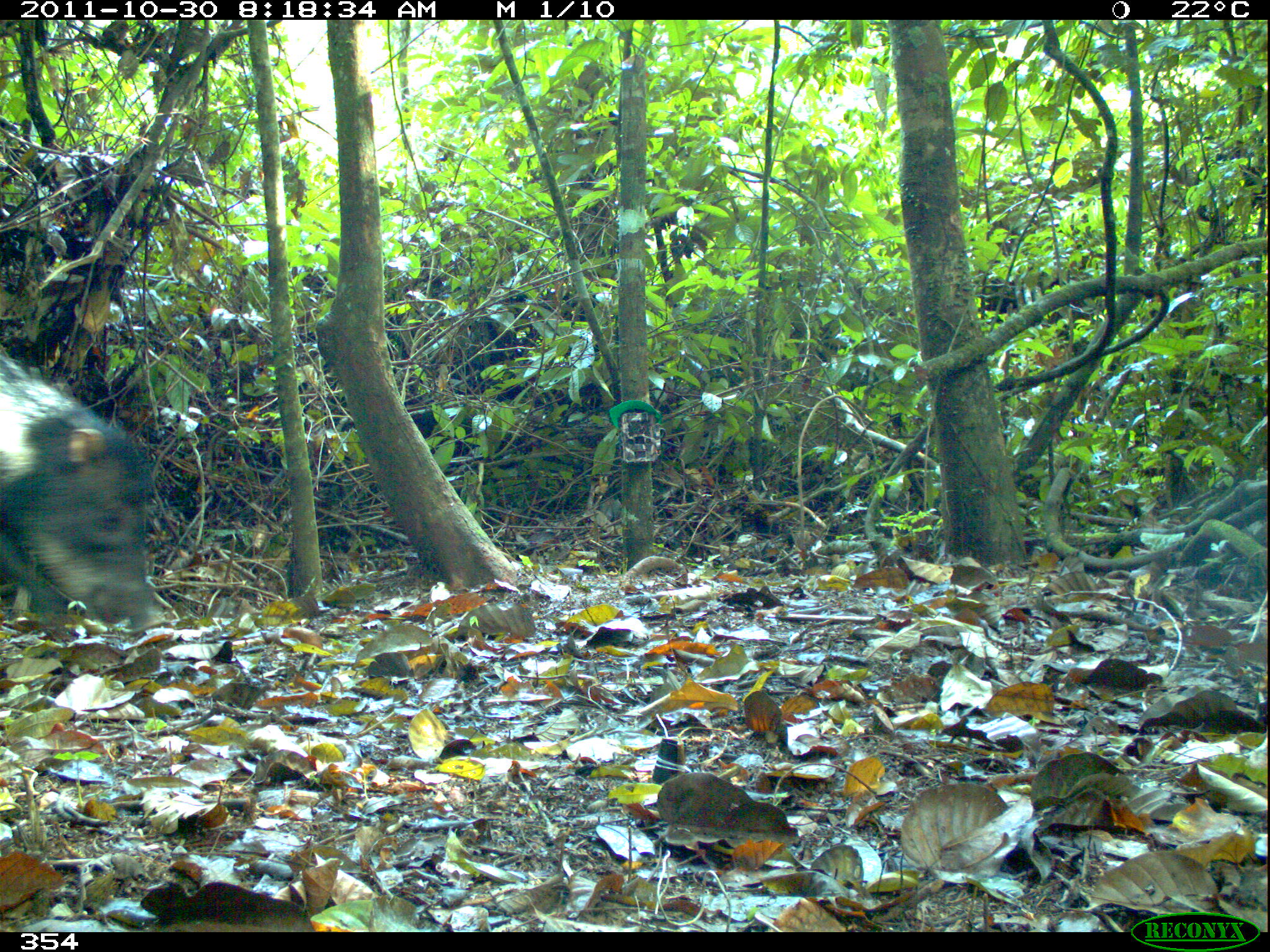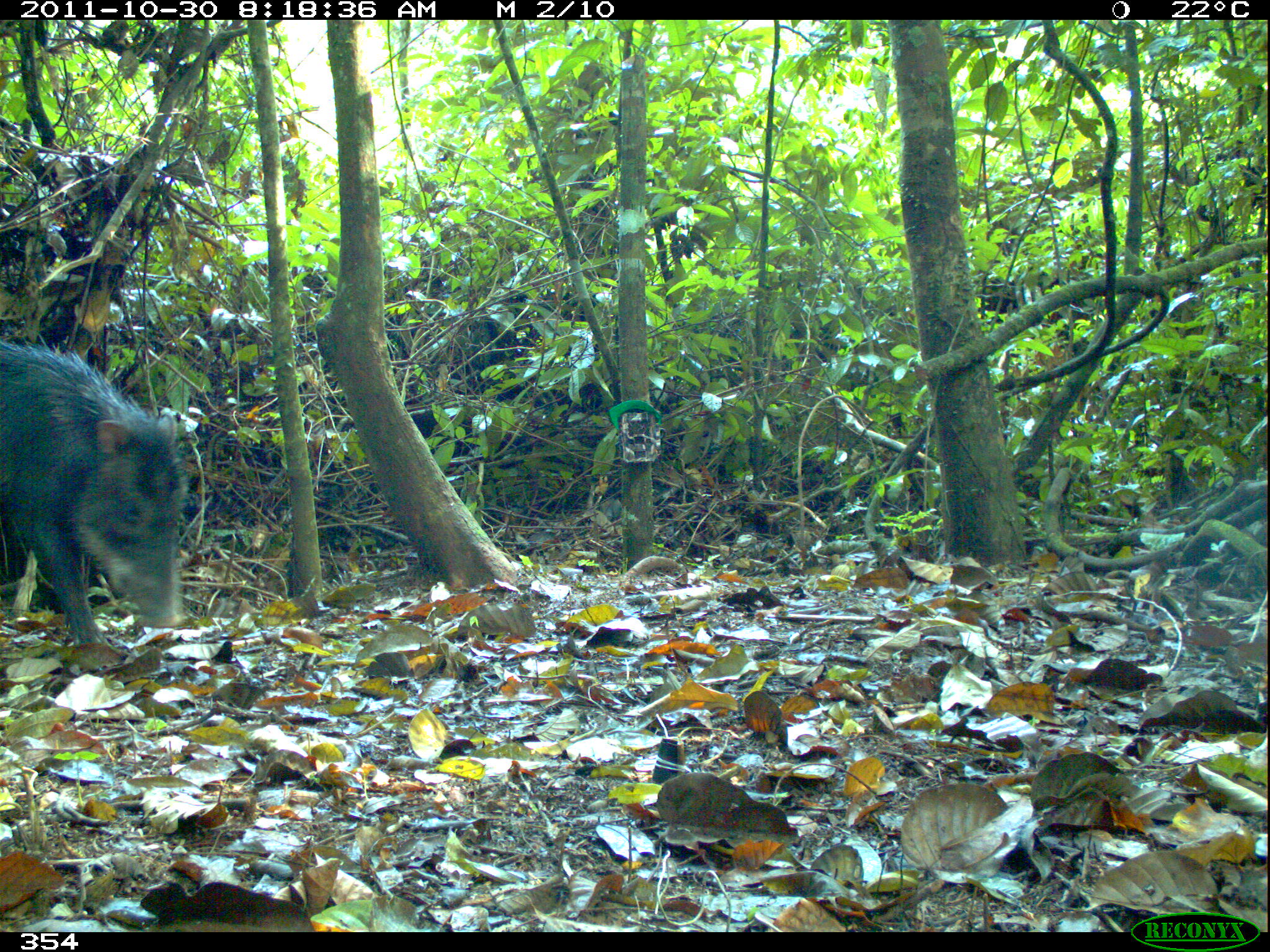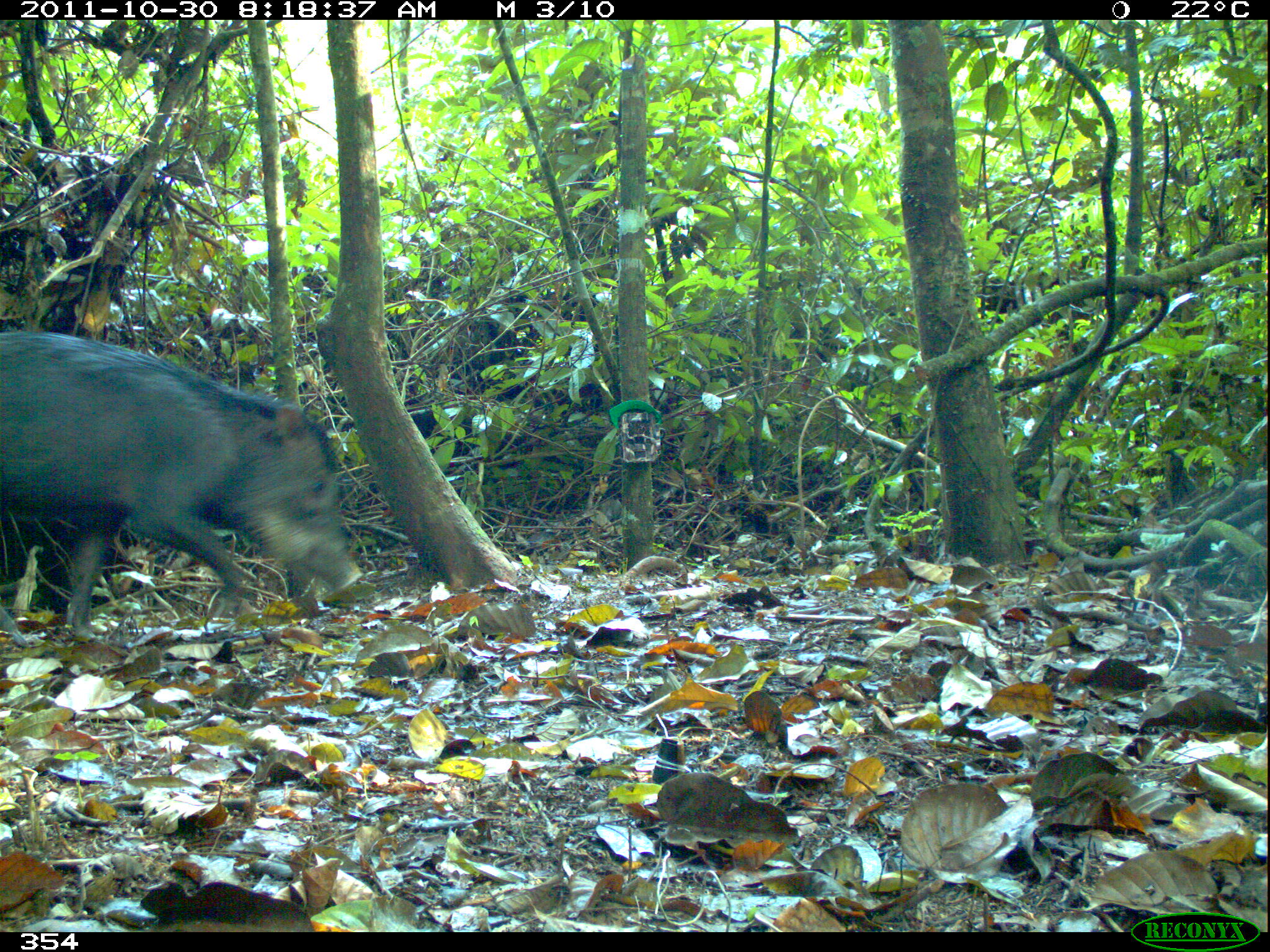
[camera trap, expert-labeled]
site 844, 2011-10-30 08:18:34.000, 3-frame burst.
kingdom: Animalia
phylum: Chordata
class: Mammalia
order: Artiodactyla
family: Tayassuidae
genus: Tayassu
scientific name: Tayassu pecari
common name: white-lipped peccary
Tayassu pecari (white-lipped peccary).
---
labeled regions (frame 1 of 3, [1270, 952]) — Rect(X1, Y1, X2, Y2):
tayassu pecari: Rect(0, 347, 165, 634)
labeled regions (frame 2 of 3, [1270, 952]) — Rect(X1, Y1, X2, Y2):
tayassu pecari: Rect(3, 339, 189, 647)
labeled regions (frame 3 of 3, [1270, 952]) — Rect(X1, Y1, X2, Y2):
tayassu pecari: Rect(0, 329, 364, 629)